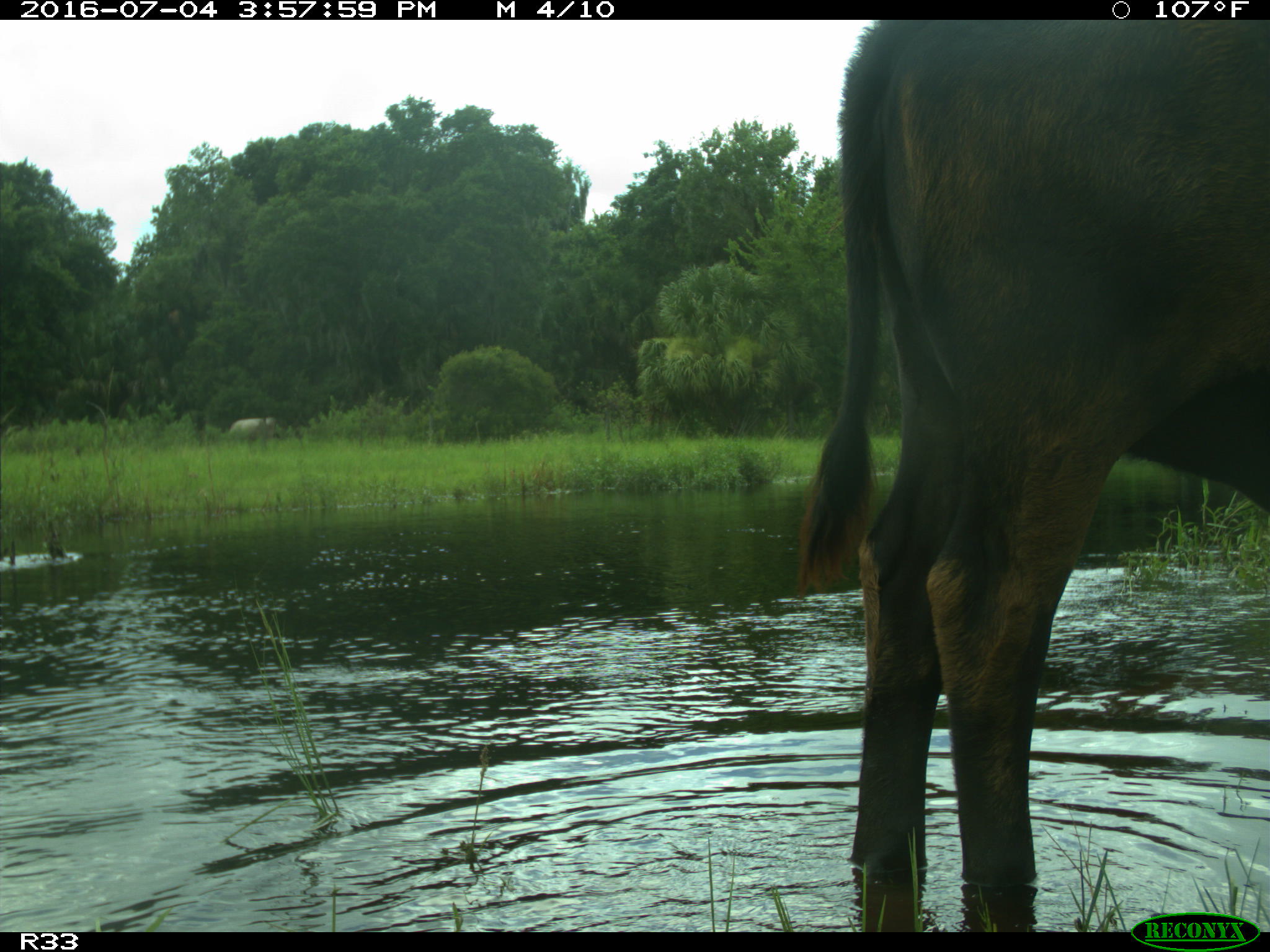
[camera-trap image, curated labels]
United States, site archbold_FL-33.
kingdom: Animalia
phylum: Chordata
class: Mammalia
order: Artiodactyla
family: Bovidae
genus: Bos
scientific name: Bos taurus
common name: domestic cow